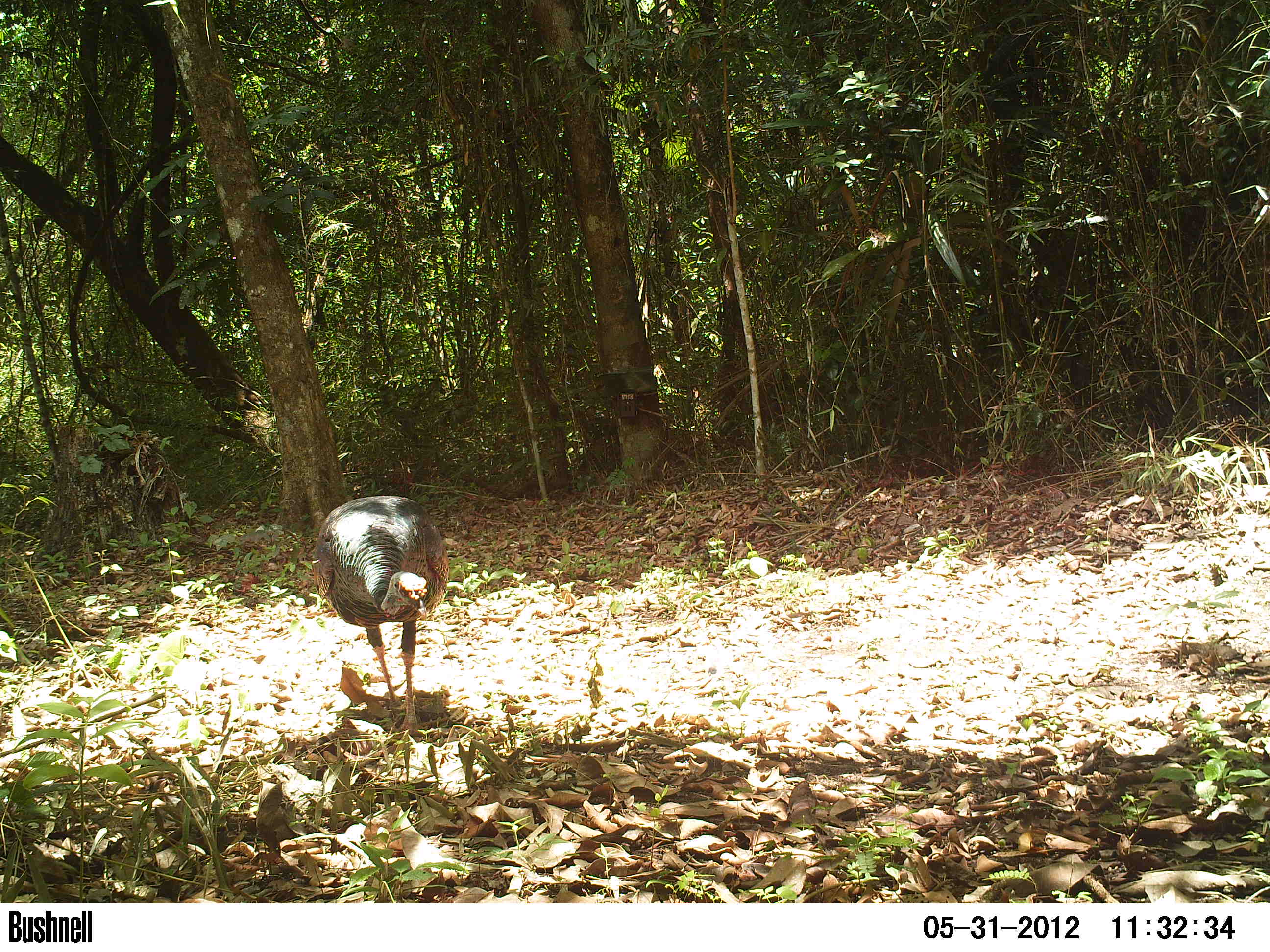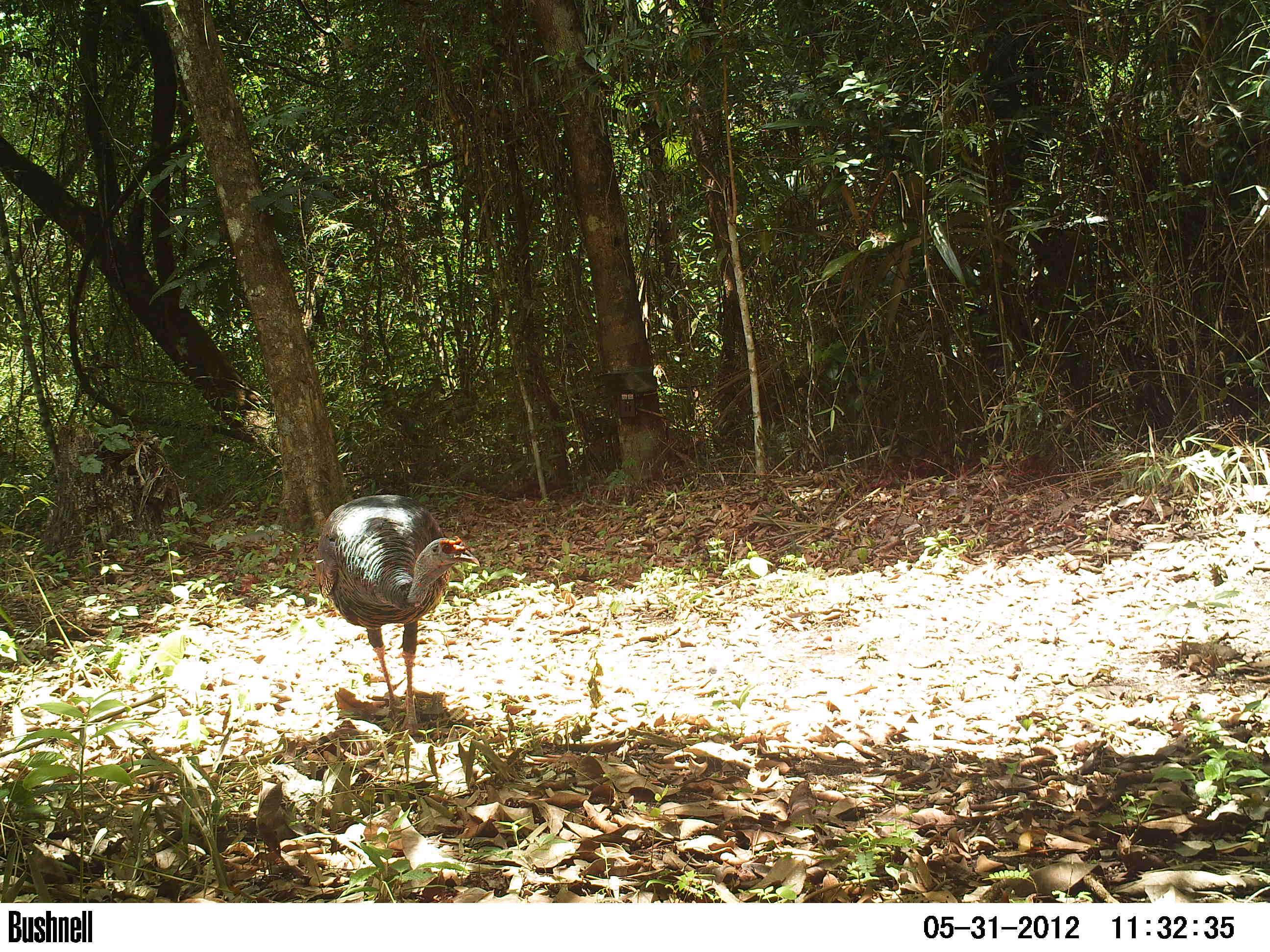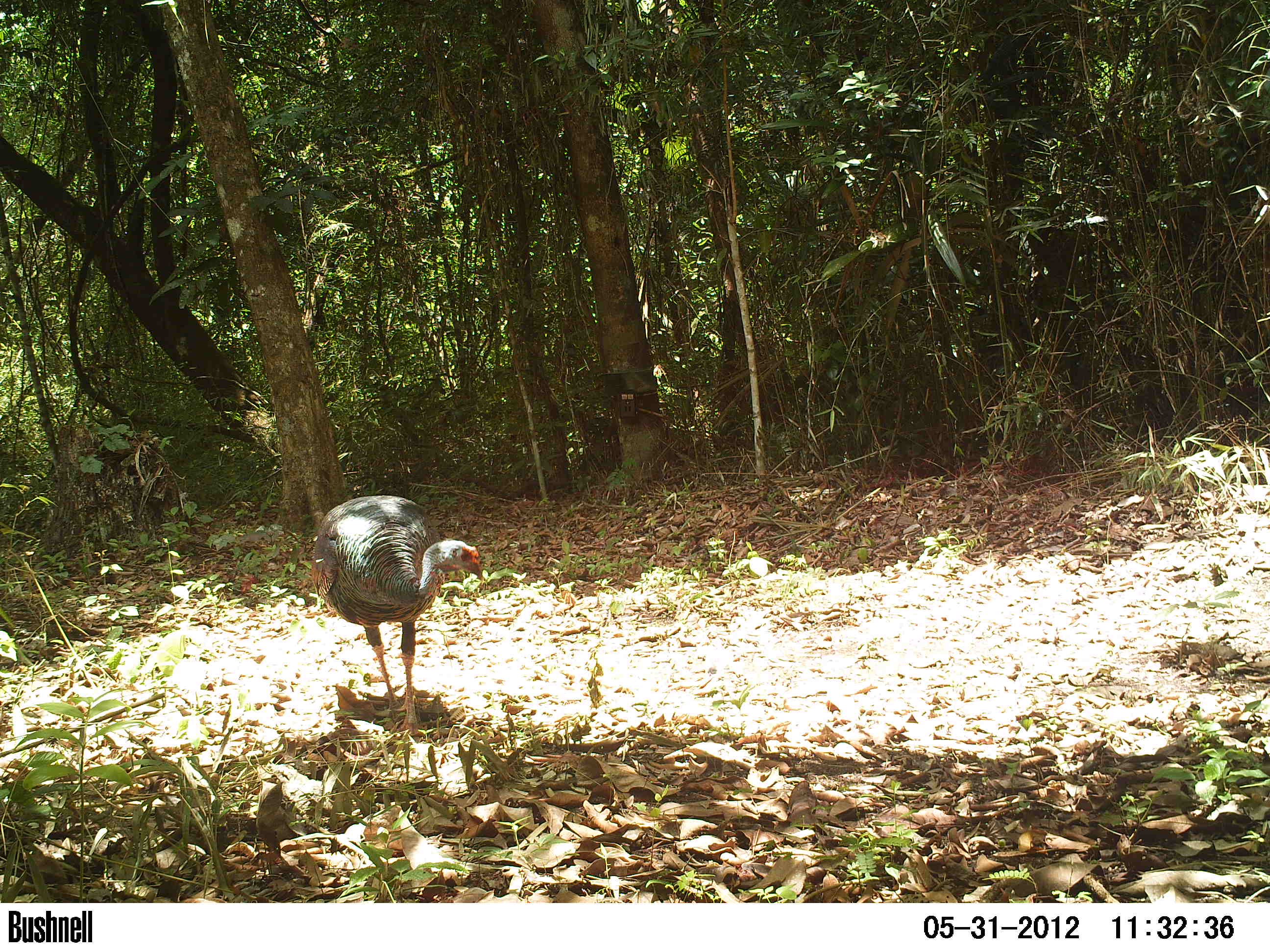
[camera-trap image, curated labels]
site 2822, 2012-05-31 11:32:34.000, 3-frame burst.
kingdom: Animalia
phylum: Chordata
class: Aves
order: Galliformes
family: Phasianidae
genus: Meleagris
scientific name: Meleagris ocellata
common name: ocellated turkey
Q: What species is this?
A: Meleagris ocellata (ocellated turkey).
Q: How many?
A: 1.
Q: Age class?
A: Adult.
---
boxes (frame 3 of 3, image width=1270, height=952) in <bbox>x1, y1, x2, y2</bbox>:
meleagris ocellata: <bbox>310, 494, 483, 737</bbox>